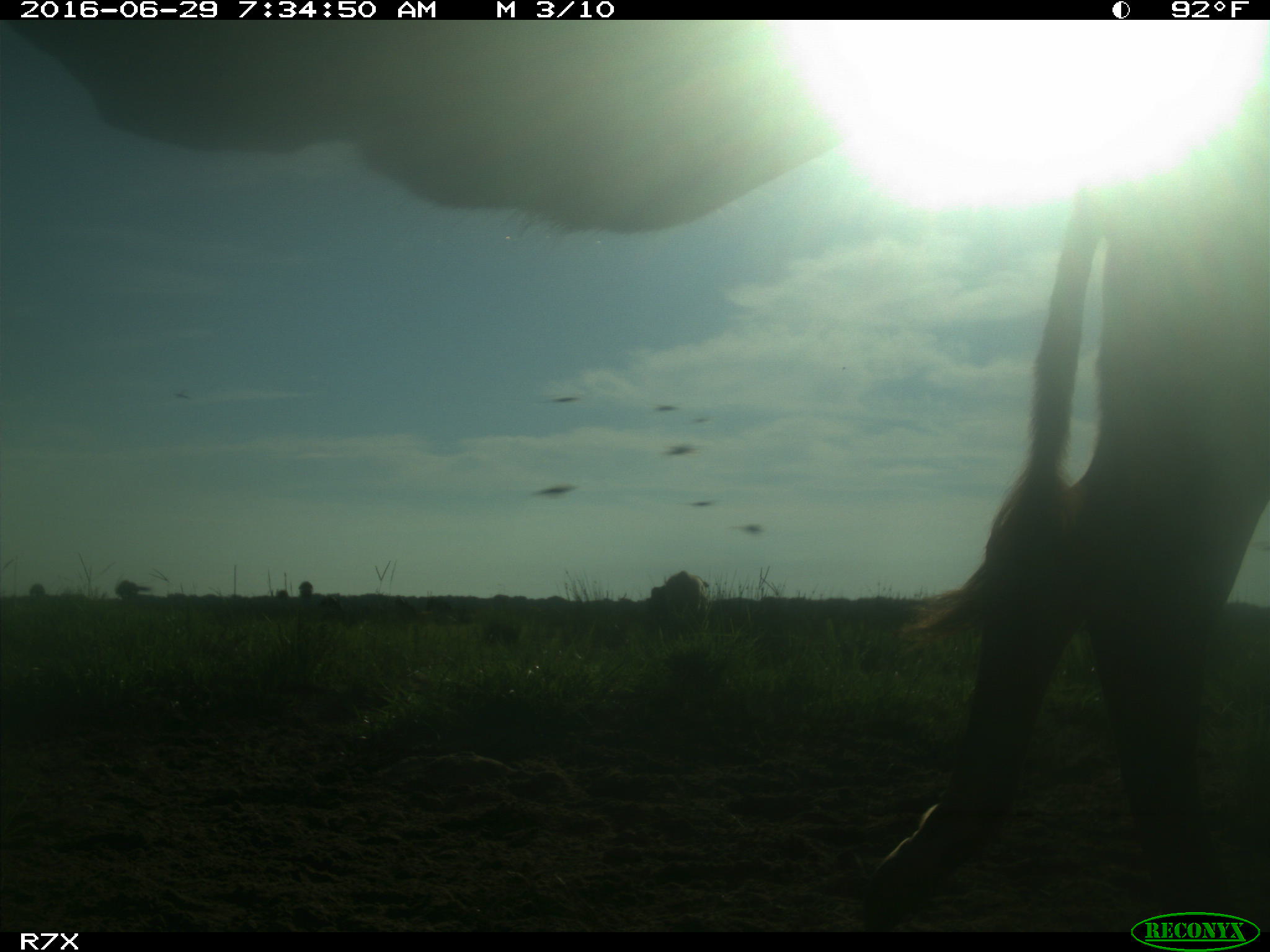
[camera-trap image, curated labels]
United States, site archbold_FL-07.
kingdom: Animalia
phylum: Chordata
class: Mammalia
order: Artiodactyla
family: Bovidae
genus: Bos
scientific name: Bos taurus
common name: domestic cow